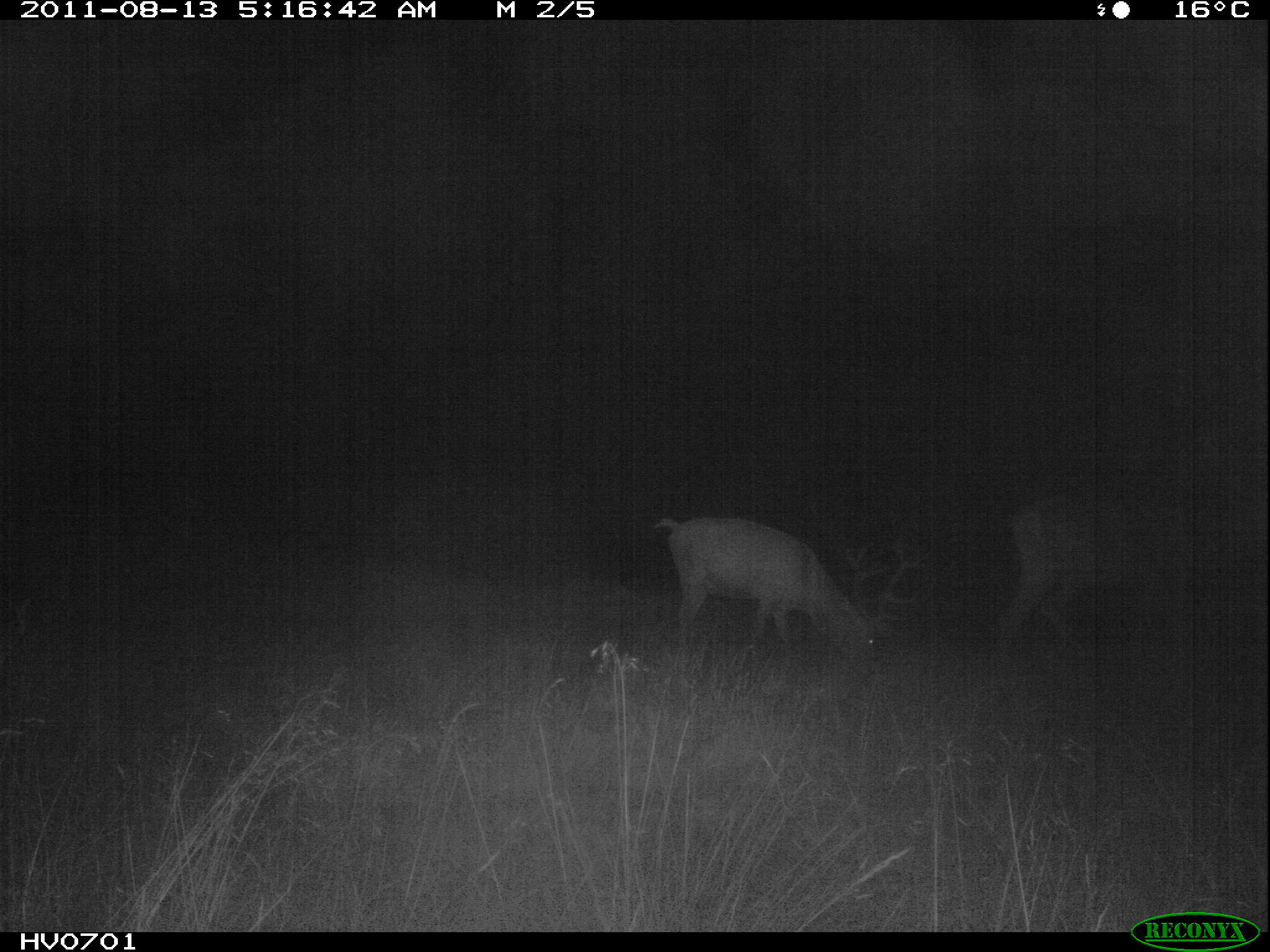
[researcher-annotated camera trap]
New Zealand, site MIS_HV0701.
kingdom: Animalia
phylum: Chordata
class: Mammalia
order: Artiodactyla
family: Cervidae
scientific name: Cervidae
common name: deer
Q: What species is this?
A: Deer (Cervidae).